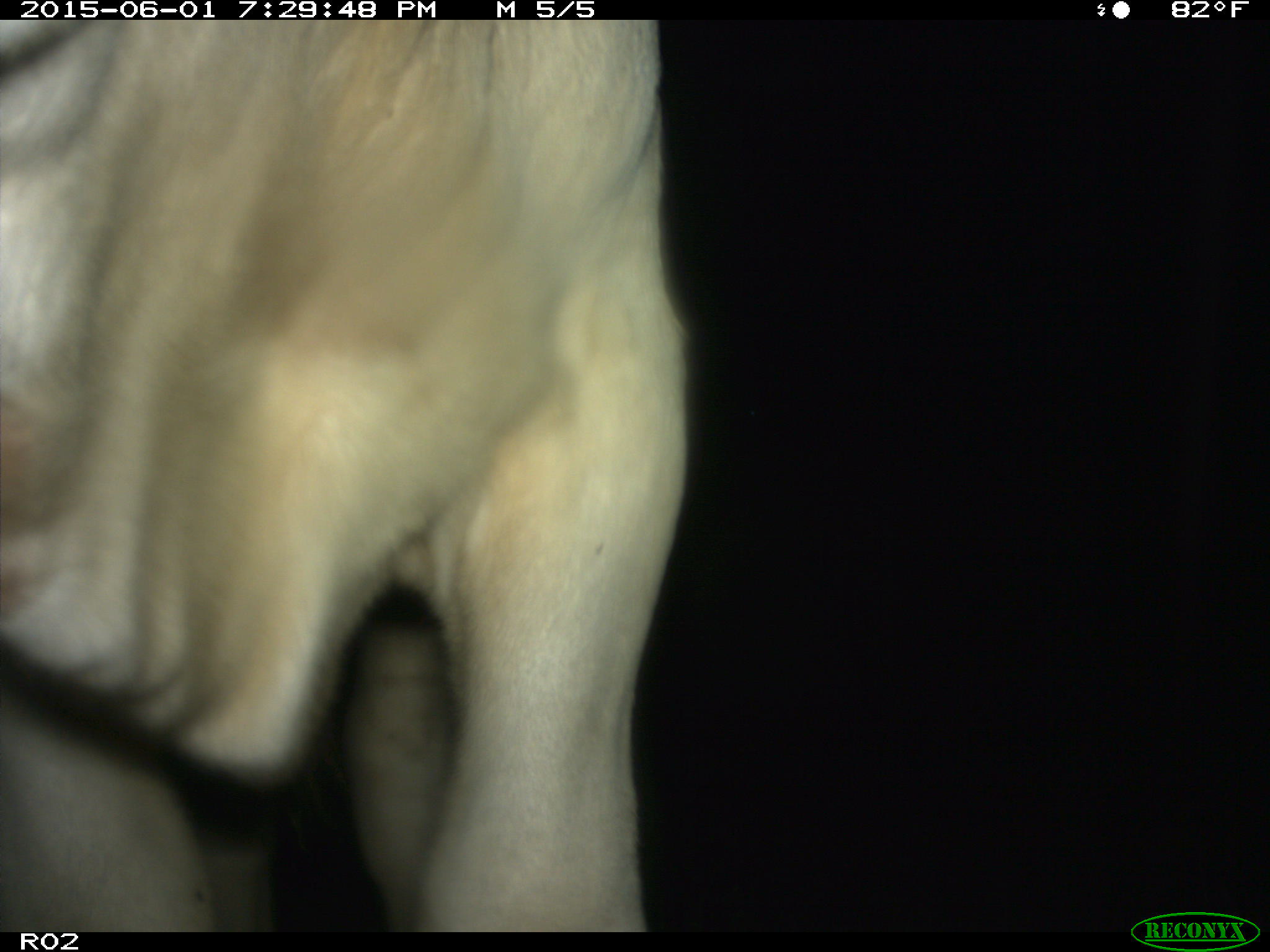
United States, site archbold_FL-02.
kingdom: Animalia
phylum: Chordata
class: Mammalia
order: Artiodactyla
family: Bovidae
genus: Bos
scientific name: Bos taurus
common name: domestic cow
Bos taurus (domestic cow).